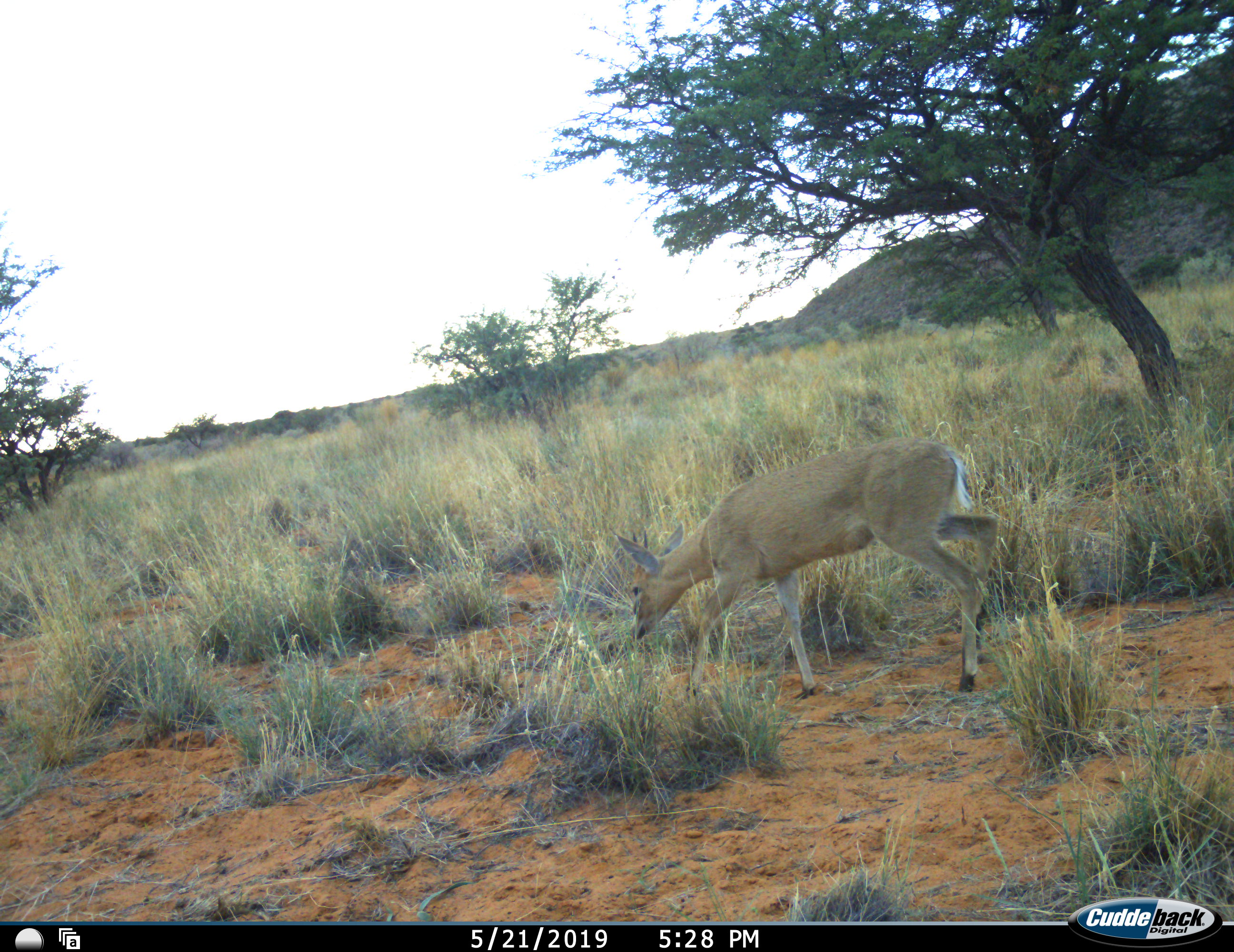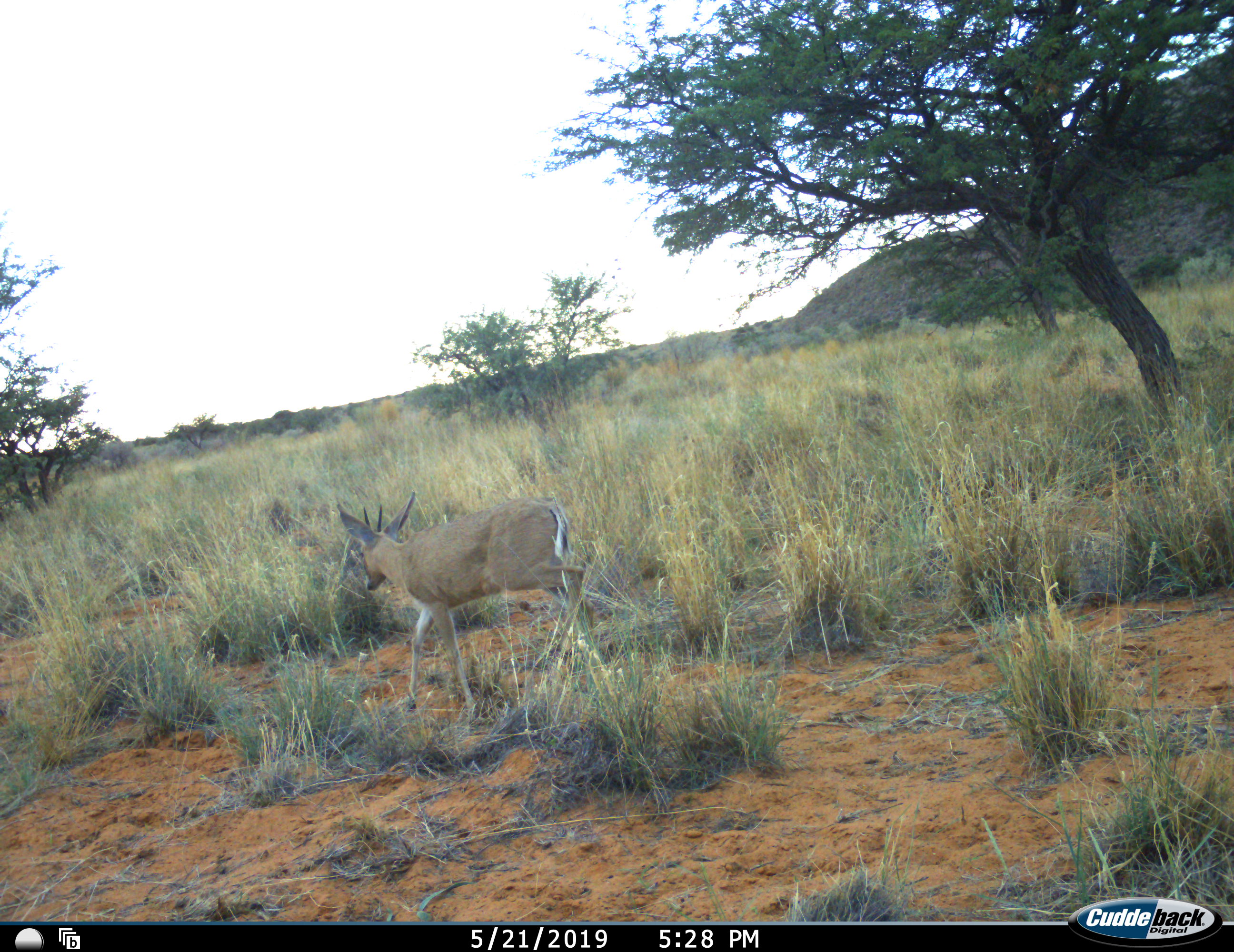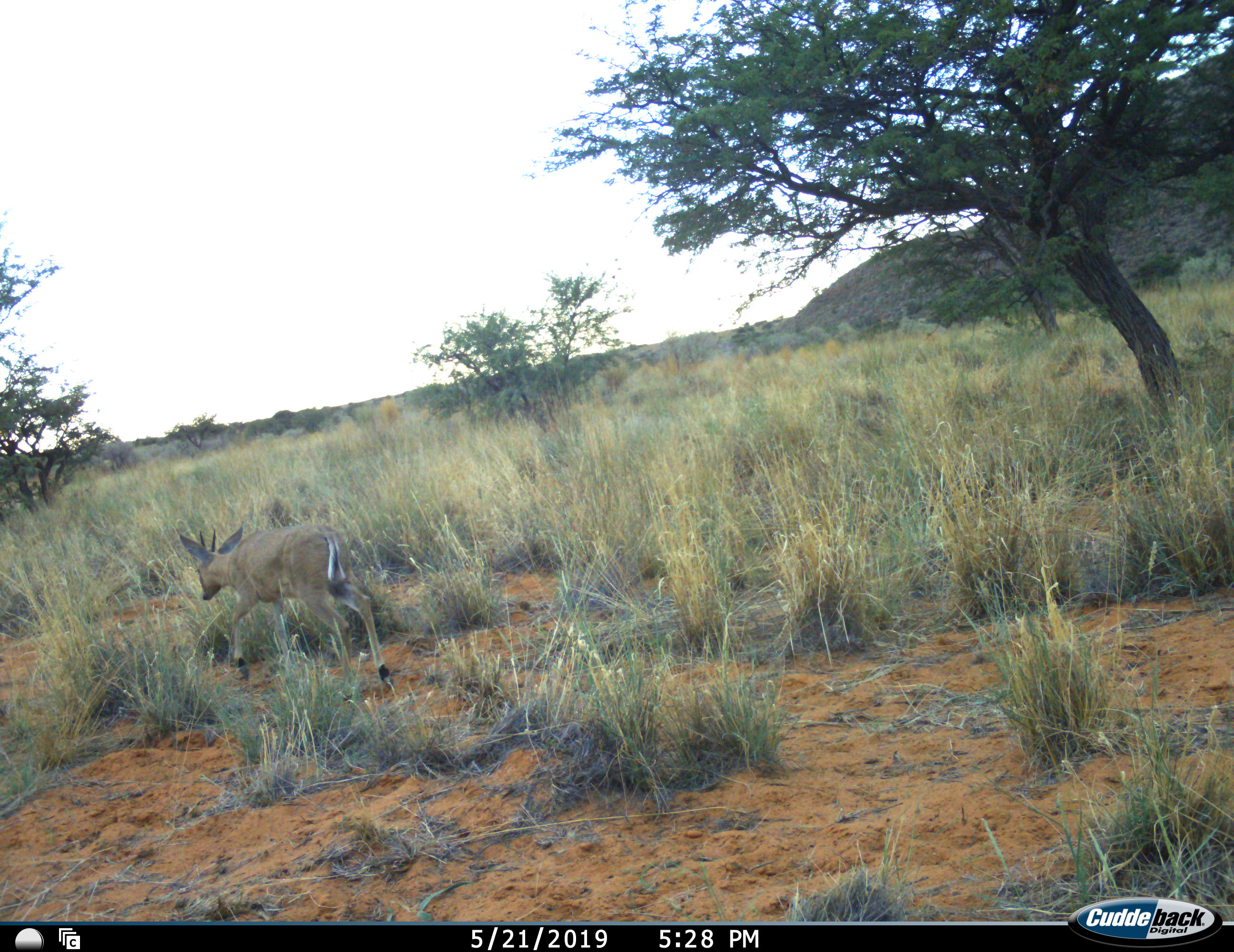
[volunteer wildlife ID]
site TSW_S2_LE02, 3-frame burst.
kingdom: Animalia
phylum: Chordata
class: Mammalia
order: Artiodactyla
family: Bovidae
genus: Sylvicapra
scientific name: Sylvicapra grimmia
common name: common duiker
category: duikercommongrey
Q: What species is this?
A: Duikercommongrey (common duiker) (Sylvicapra grimmia).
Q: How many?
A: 1.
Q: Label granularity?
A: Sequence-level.